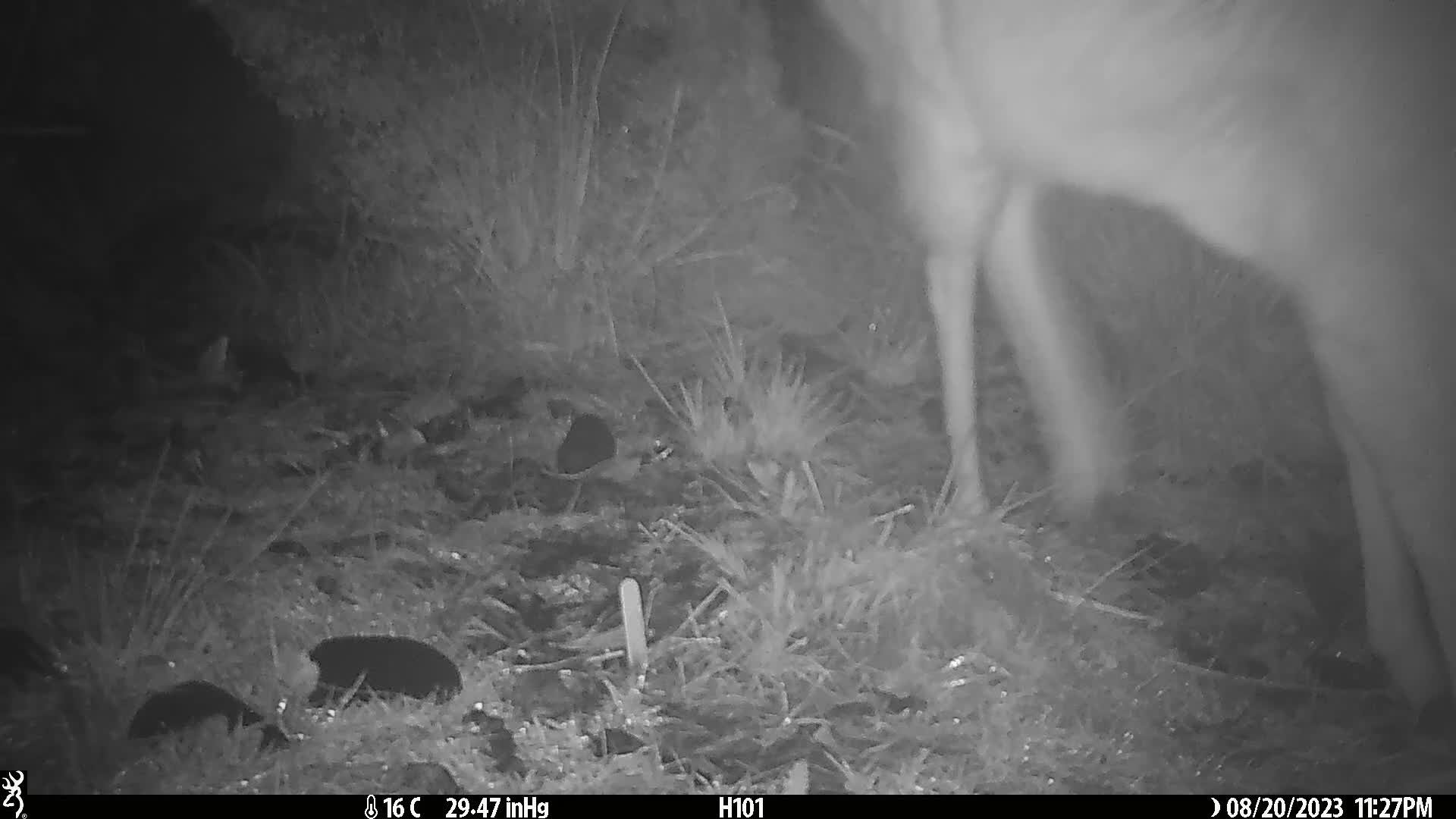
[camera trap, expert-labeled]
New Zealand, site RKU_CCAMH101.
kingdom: Animalia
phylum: Chordata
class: Mammalia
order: Artiodactyla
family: Cervidae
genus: Odocoileus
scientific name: Odocoileus virginianus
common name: white-tailed deer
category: white tailed deer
White tailed deer (white-tailed deer) (Odocoileus virginianus).